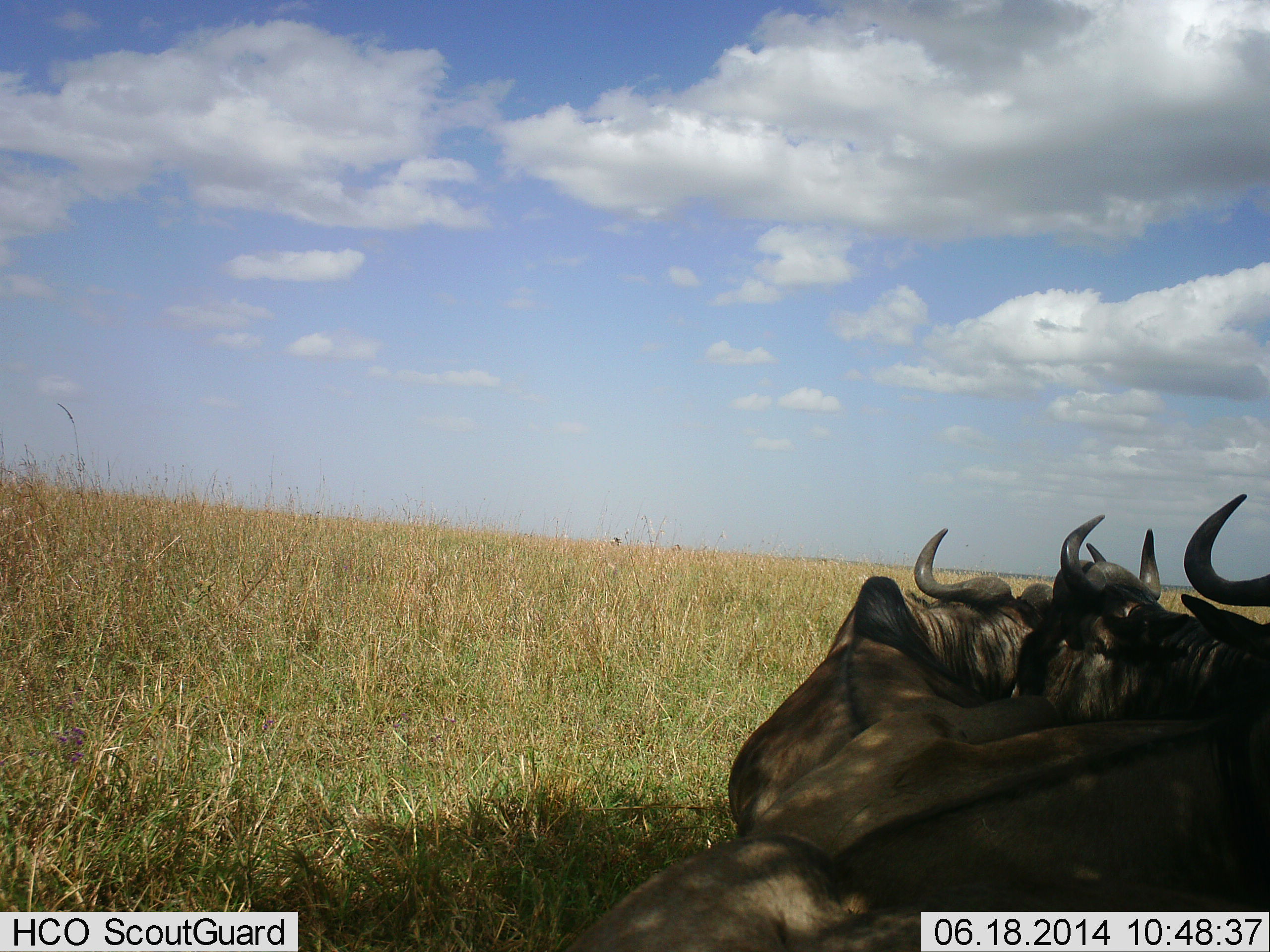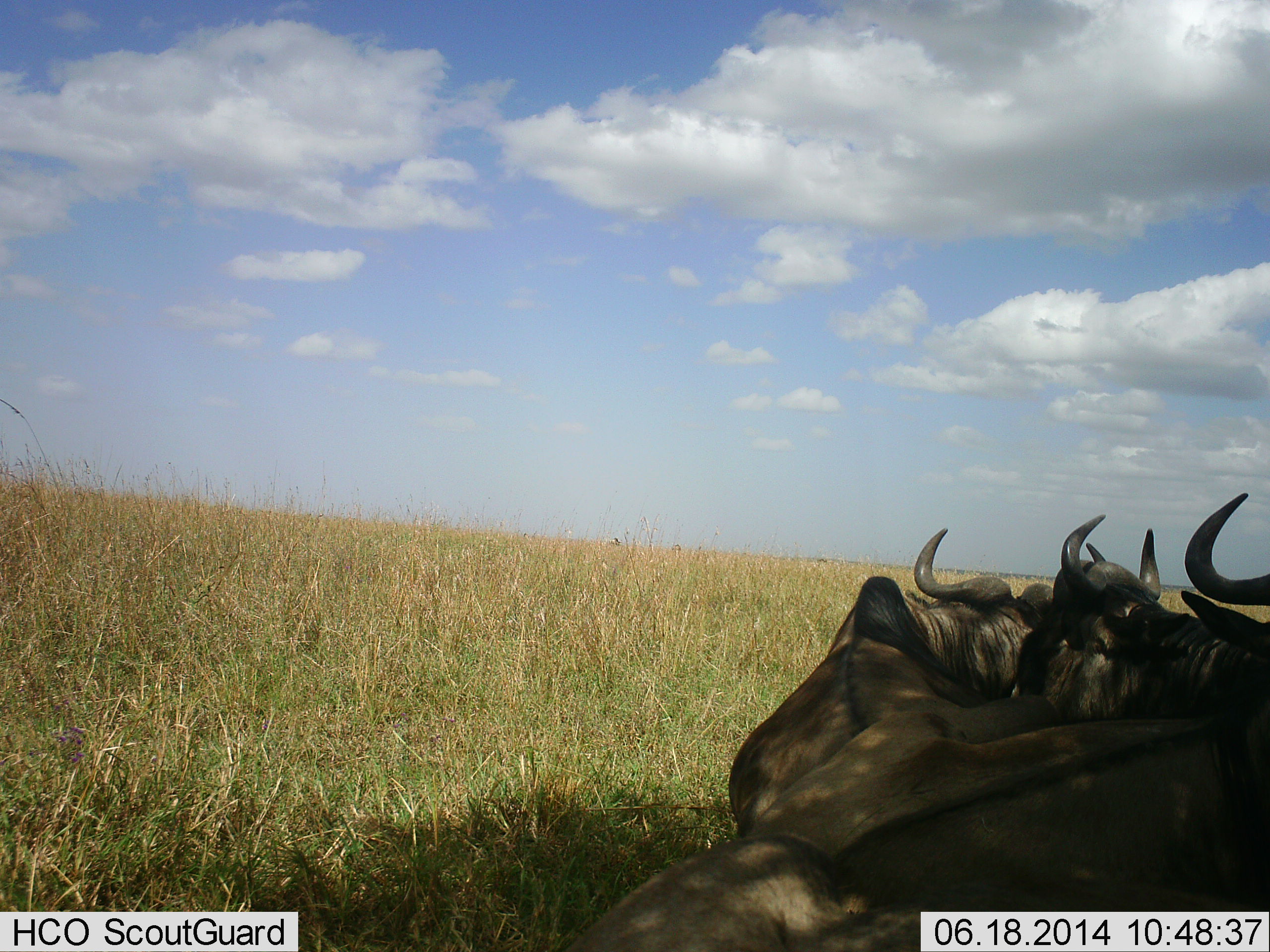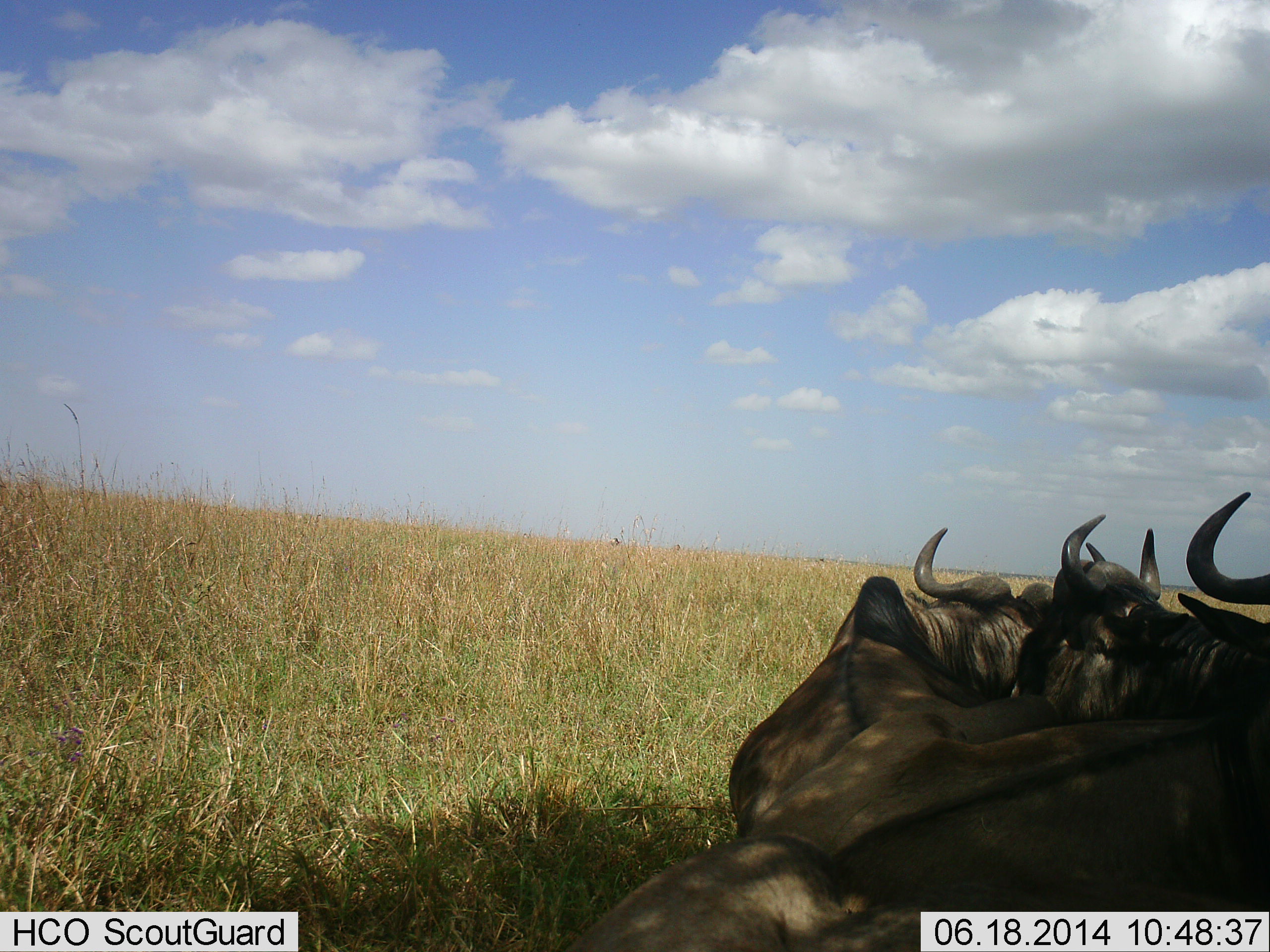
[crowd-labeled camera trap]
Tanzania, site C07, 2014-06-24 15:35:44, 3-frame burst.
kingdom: Animalia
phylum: Chordata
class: Mammalia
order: Artiodactyla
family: Bovidae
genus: Connochaetes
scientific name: Connochaetes taurinus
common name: blue wildebeest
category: wildebeest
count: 3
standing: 10%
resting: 90%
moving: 0%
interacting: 20%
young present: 0%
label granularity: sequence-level